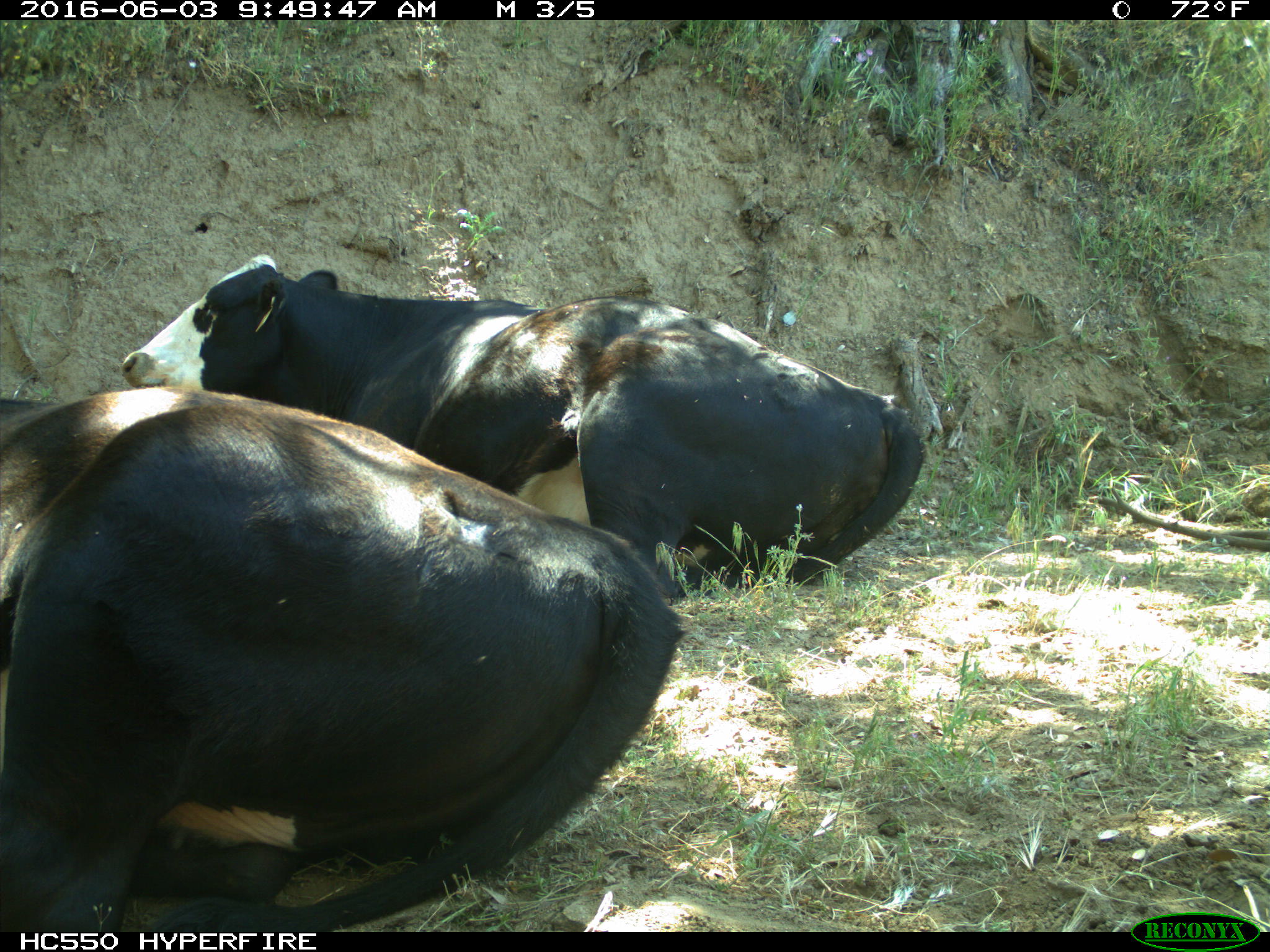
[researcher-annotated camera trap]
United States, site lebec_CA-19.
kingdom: Animalia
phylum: Chordata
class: Mammalia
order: Artiodactyla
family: Bovidae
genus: Bos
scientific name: Bos taurus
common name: domestic cow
Bos taurus (domestic cow).